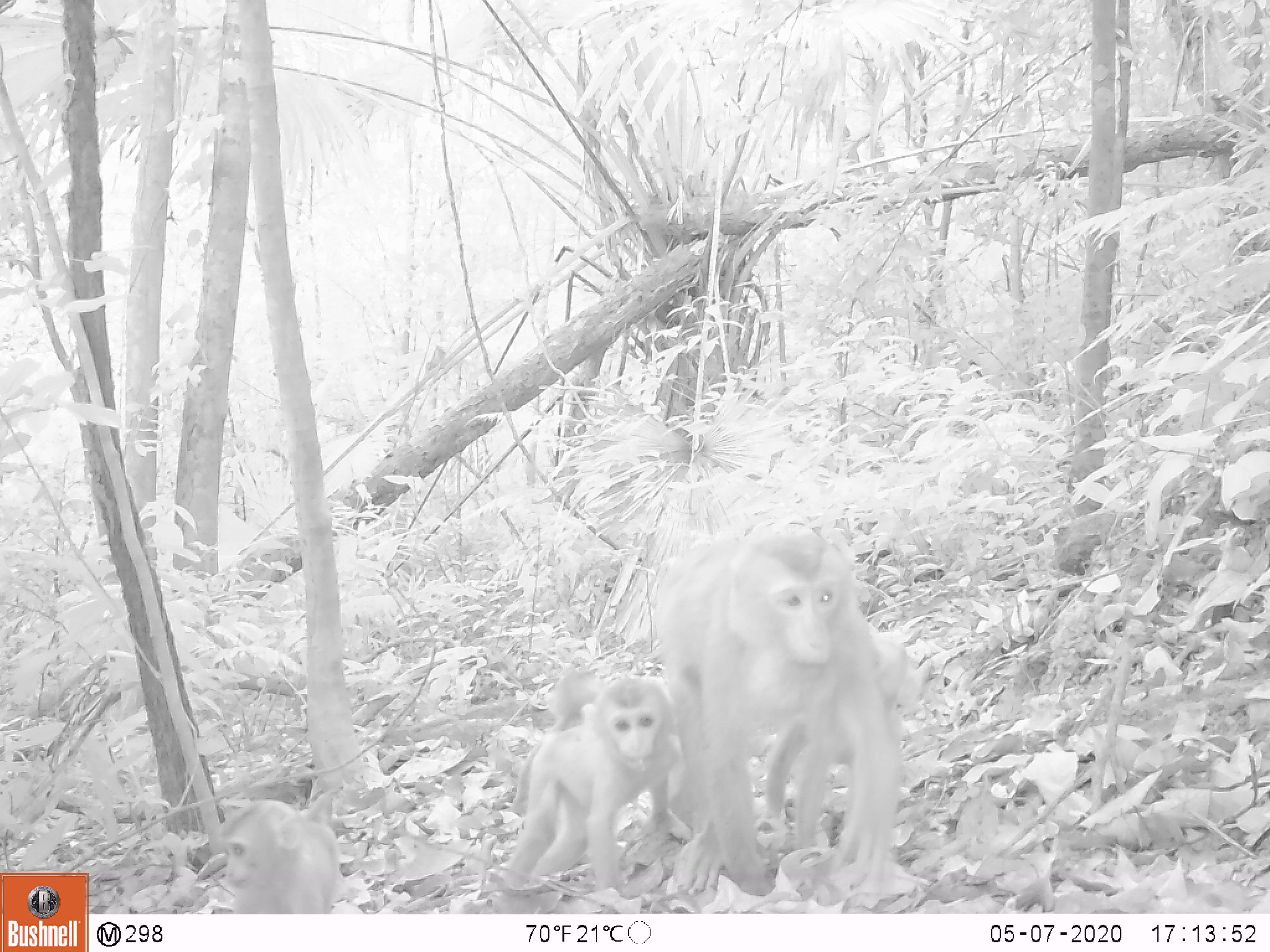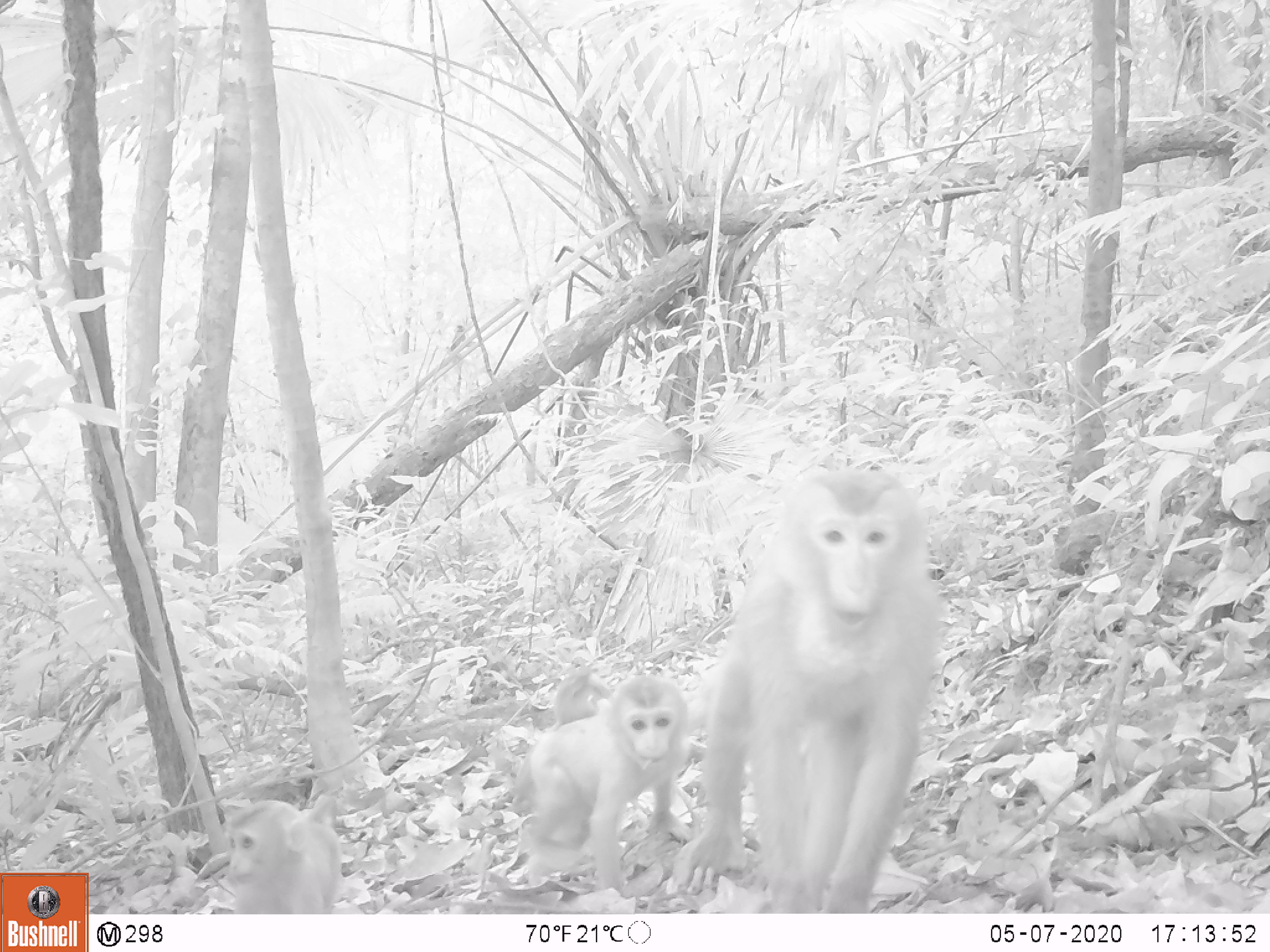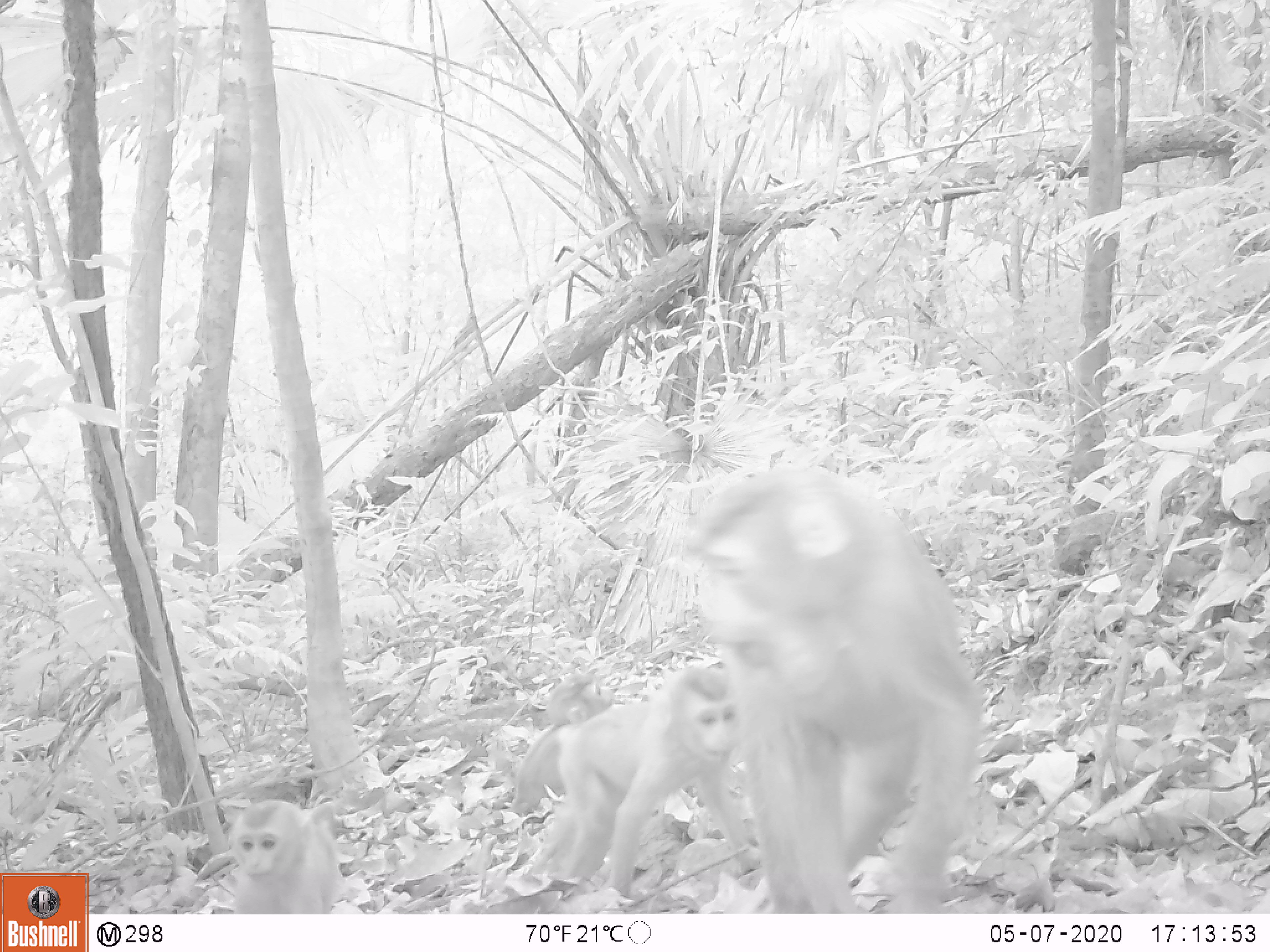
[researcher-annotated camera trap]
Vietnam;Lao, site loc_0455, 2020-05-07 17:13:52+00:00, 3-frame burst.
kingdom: Animalia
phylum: Chordata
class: Mammalia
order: Primates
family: Cercopithecidae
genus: Macaca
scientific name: Macaca nemestrina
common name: pig-tailed macaque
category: pig tailed macaque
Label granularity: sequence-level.